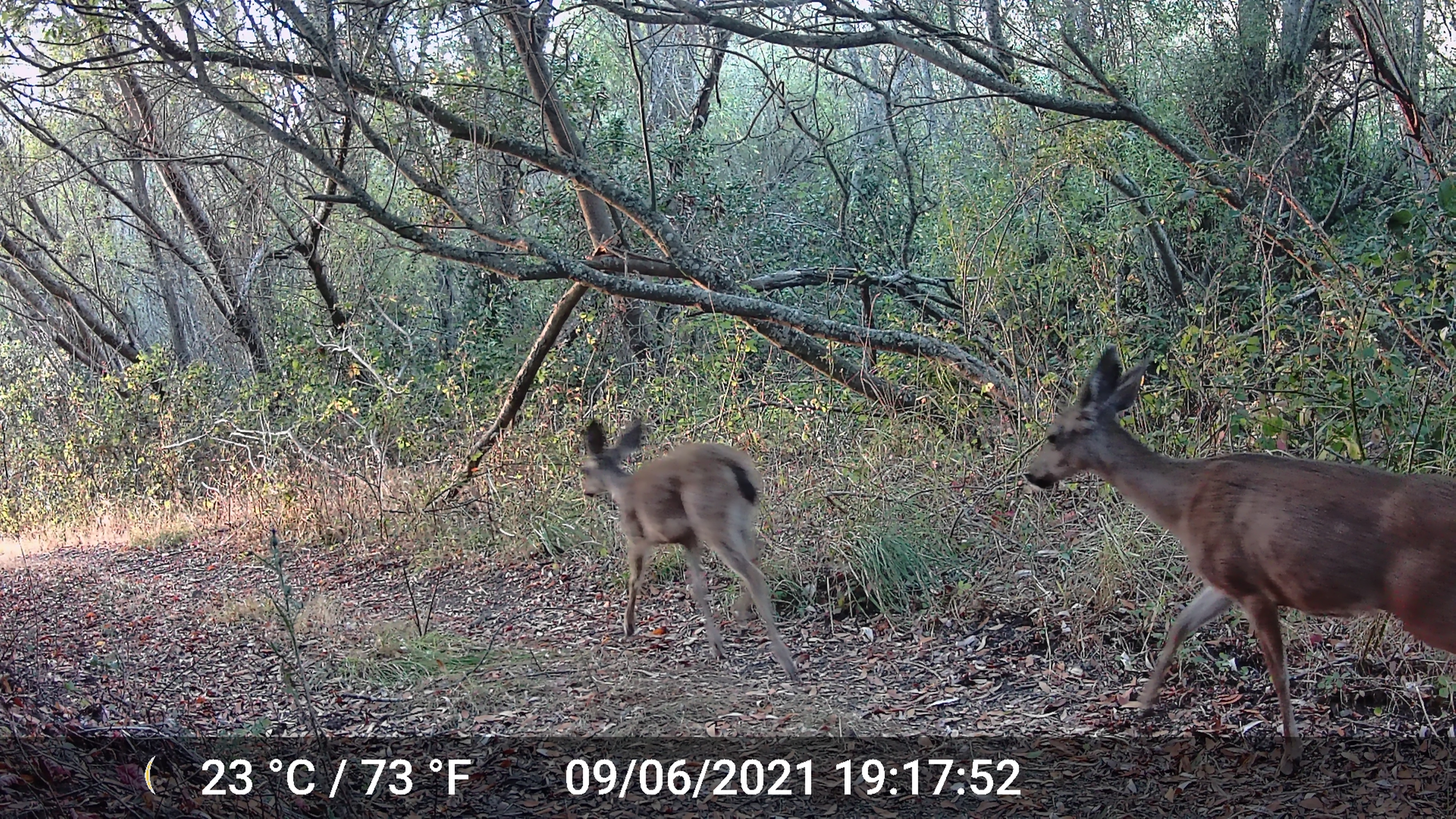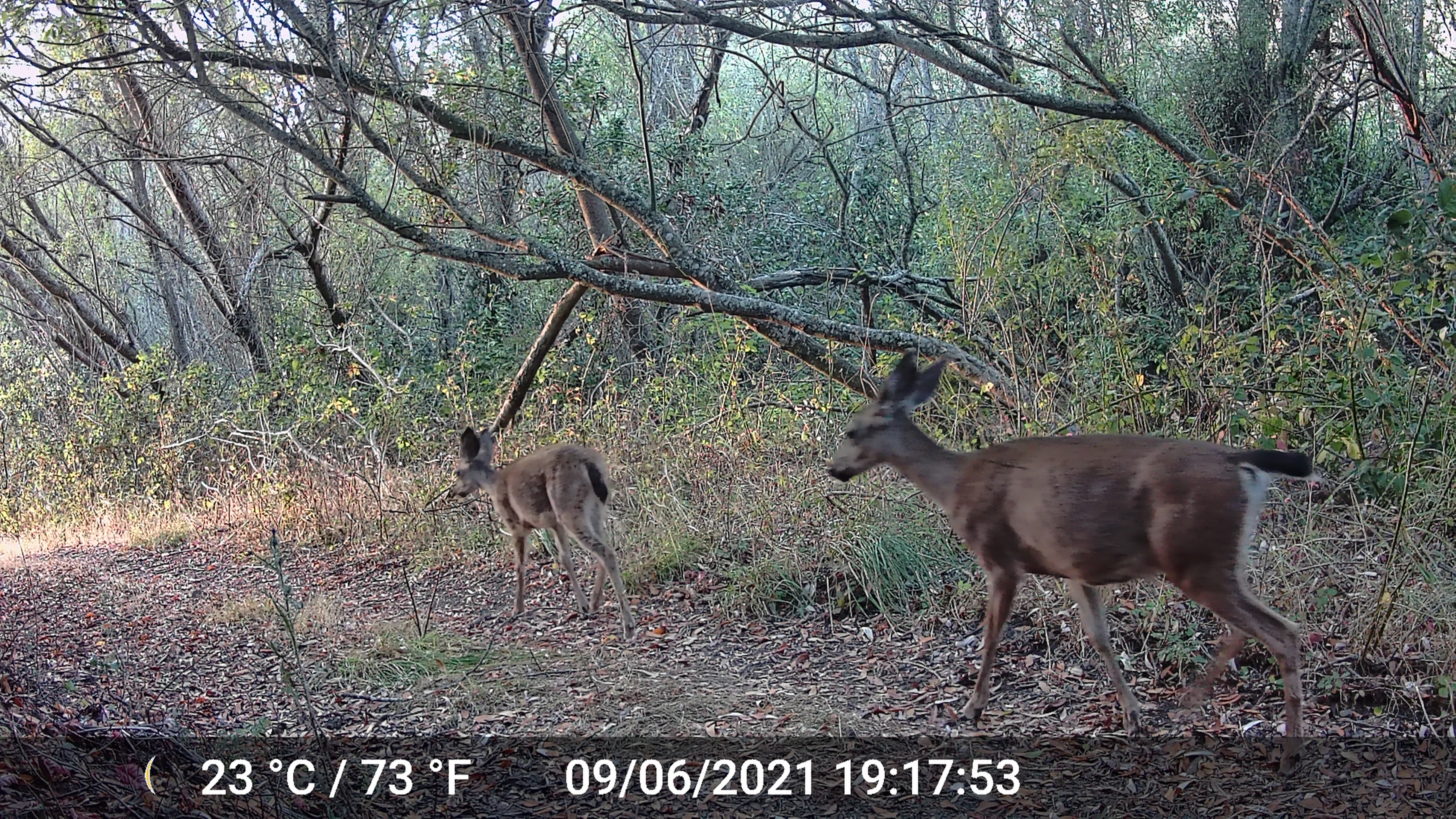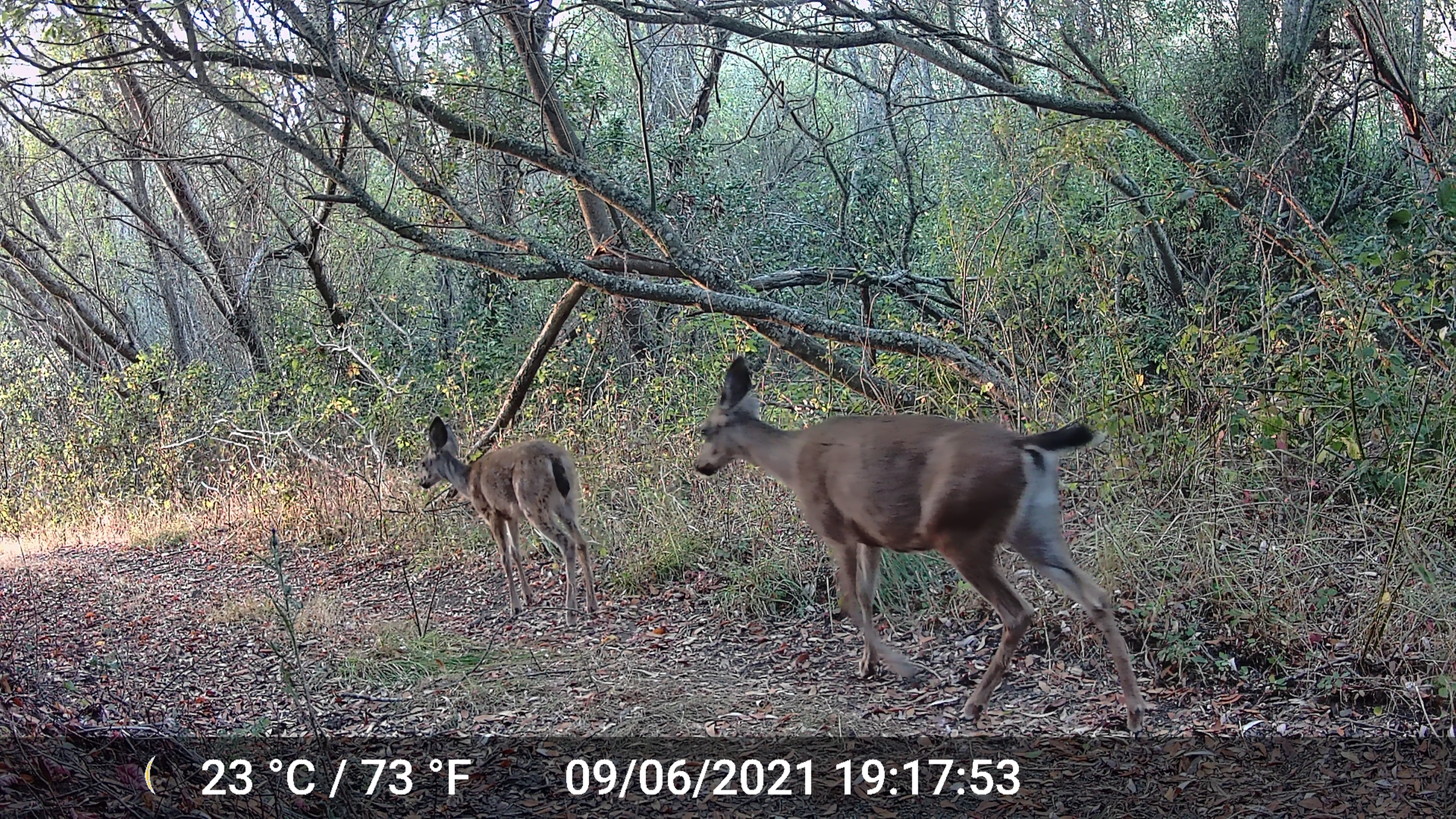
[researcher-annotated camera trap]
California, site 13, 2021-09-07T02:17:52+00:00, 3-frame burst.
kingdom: Animalia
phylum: Chordata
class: Mammalia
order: Artiodactyla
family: Cervidae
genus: Odocoileus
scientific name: Odocoileus hemionus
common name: mule deer